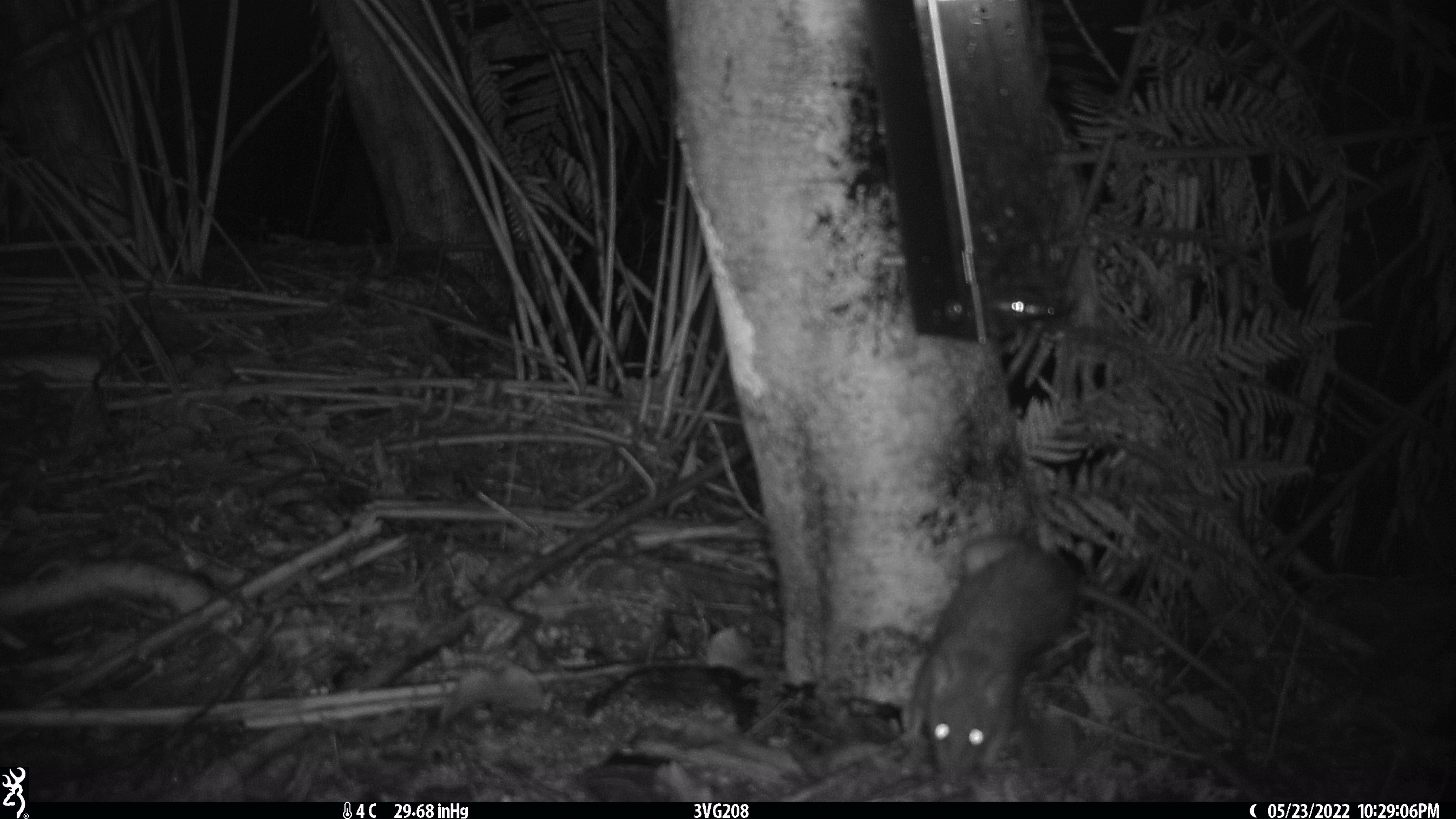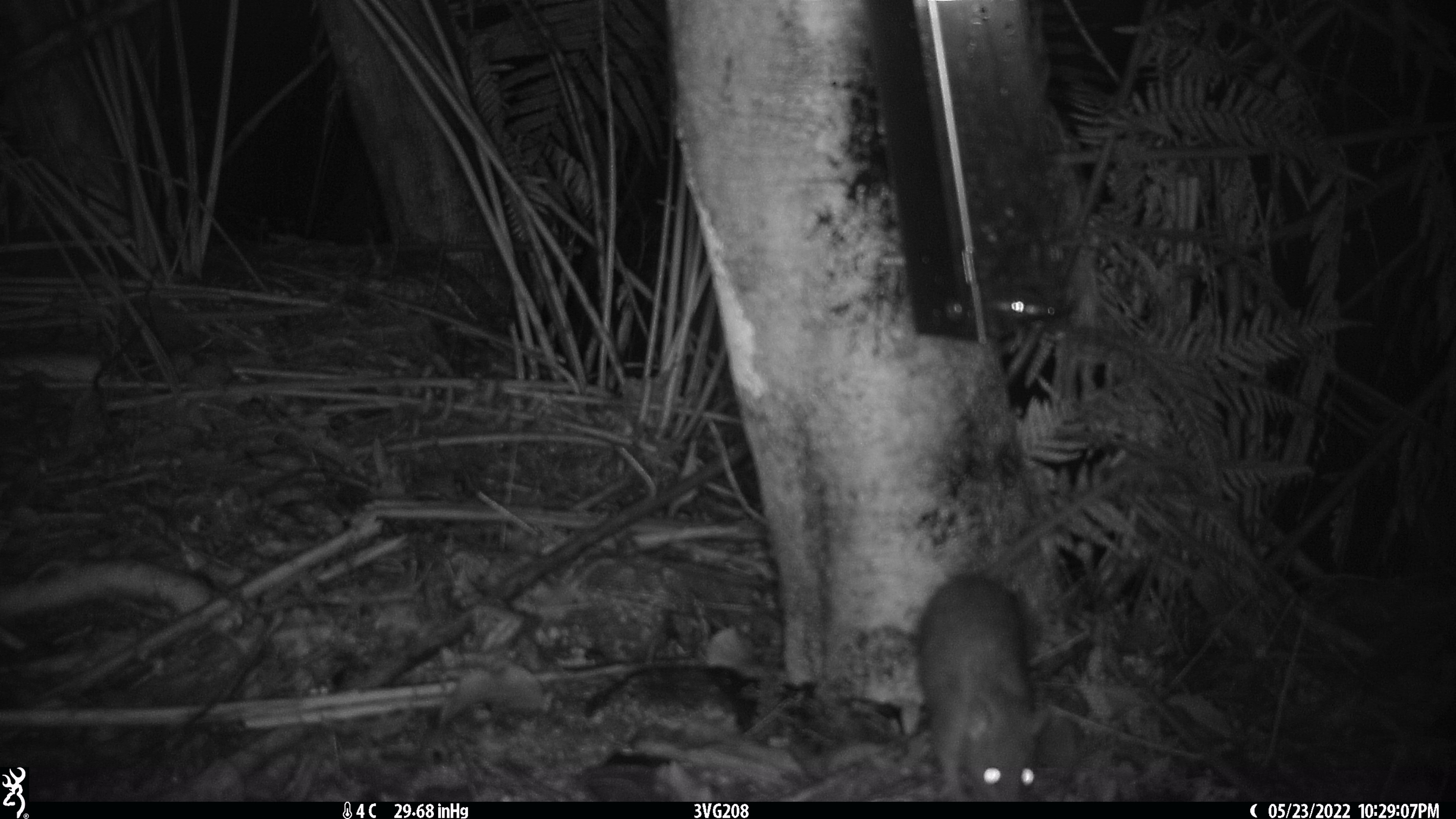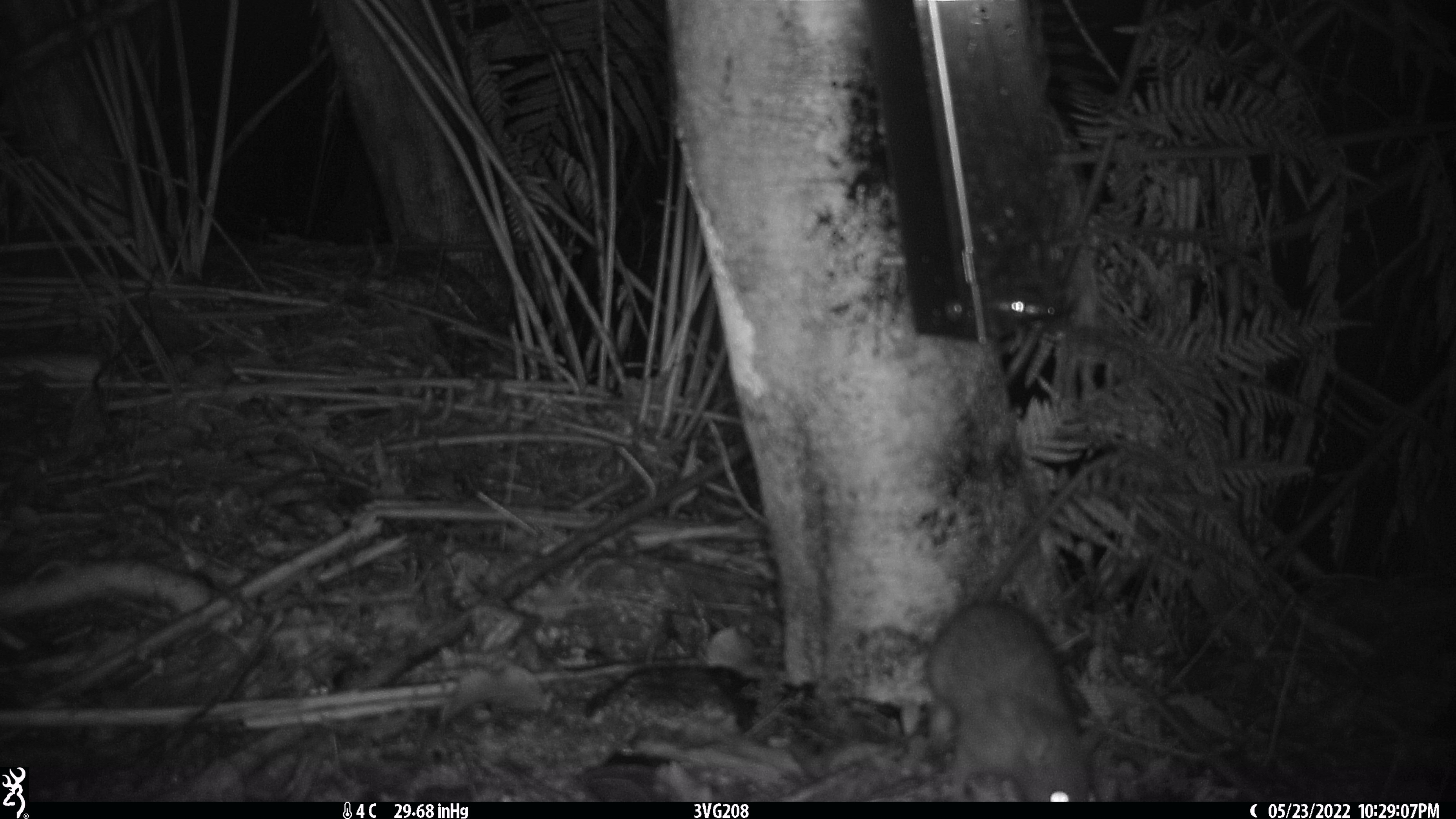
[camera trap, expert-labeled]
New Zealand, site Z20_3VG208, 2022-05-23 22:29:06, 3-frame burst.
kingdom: Animalia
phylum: Chordata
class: Mammalia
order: Rodentia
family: Muridae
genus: Rattus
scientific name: Rattus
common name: rat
Rat (Rattus).